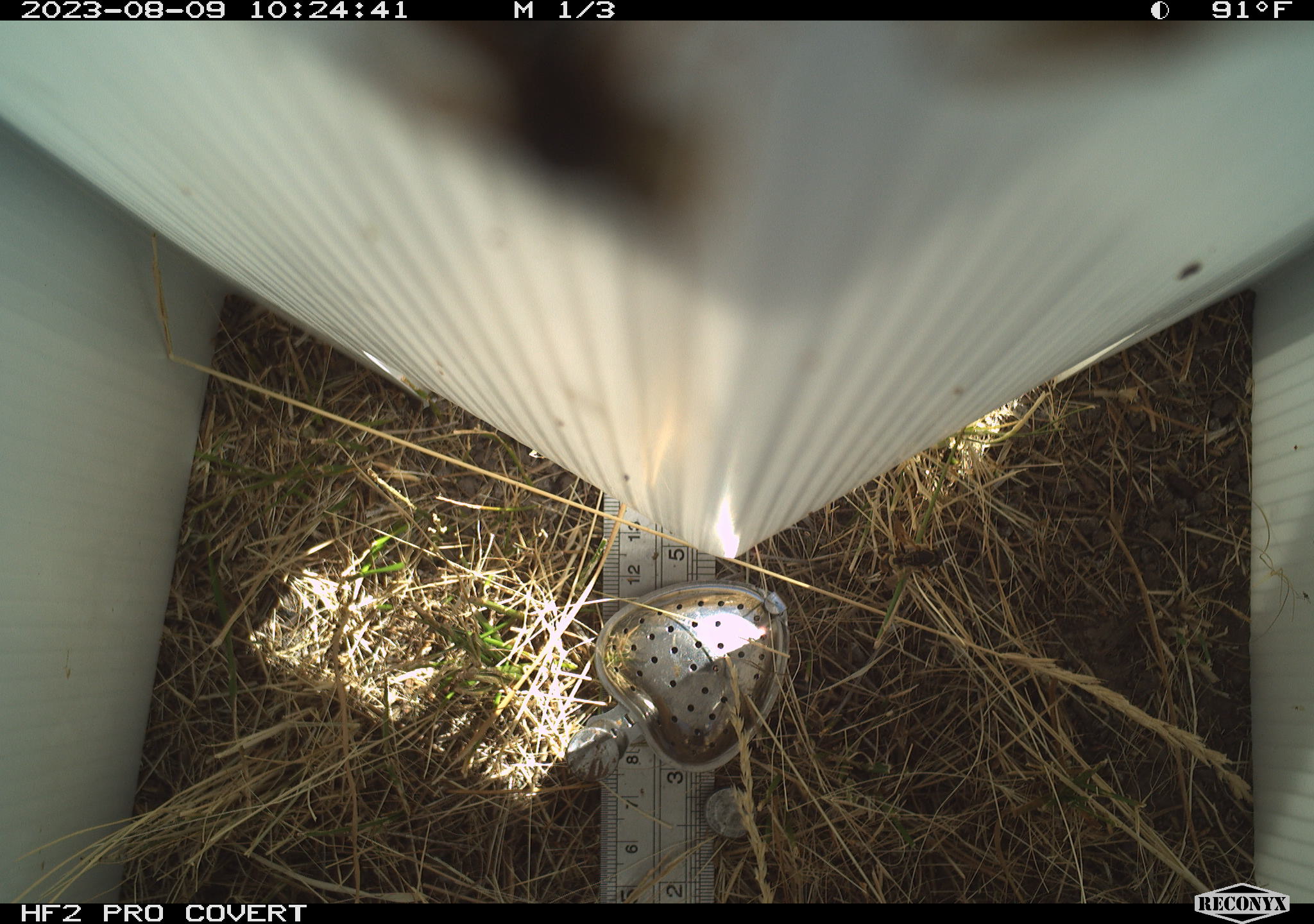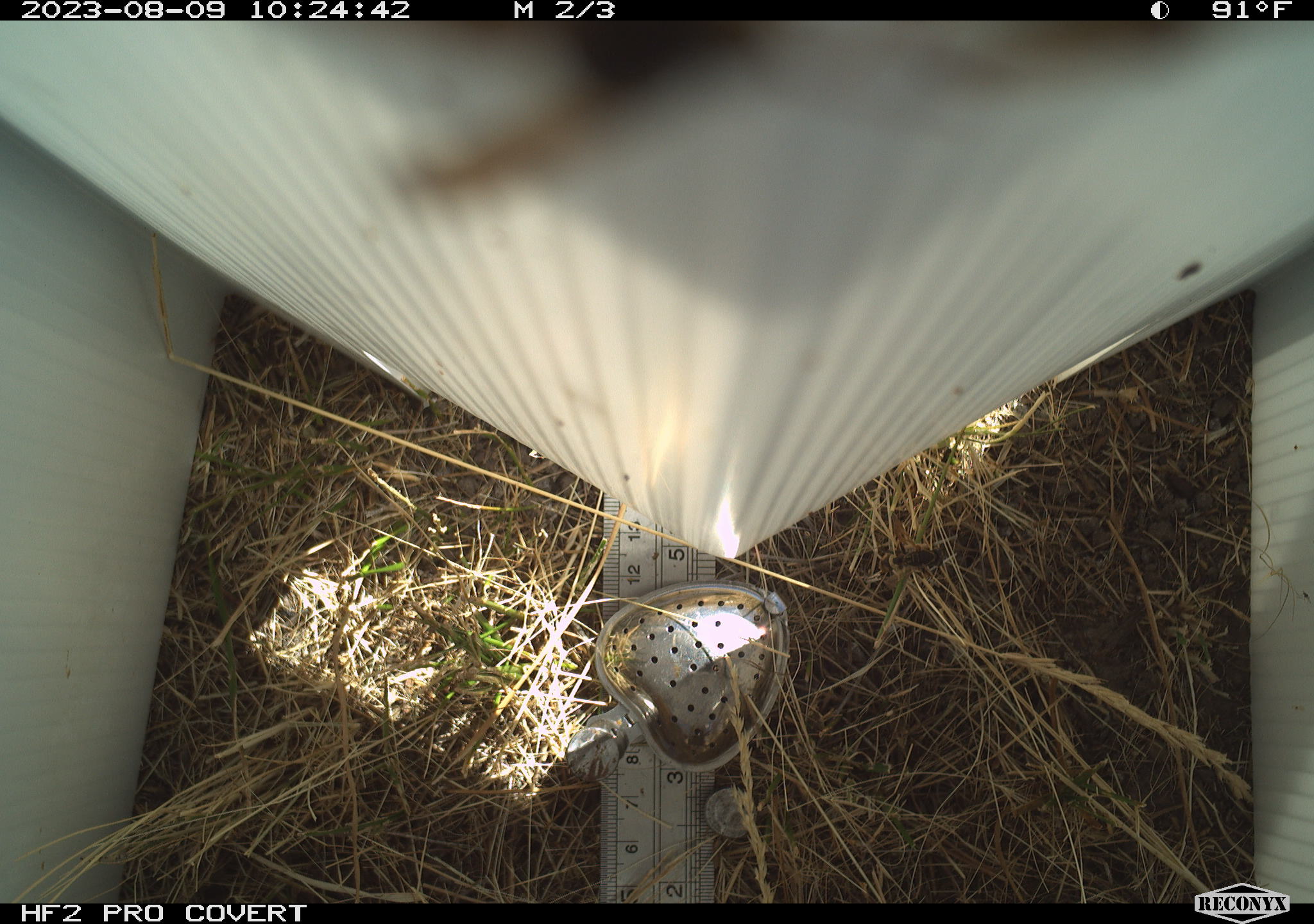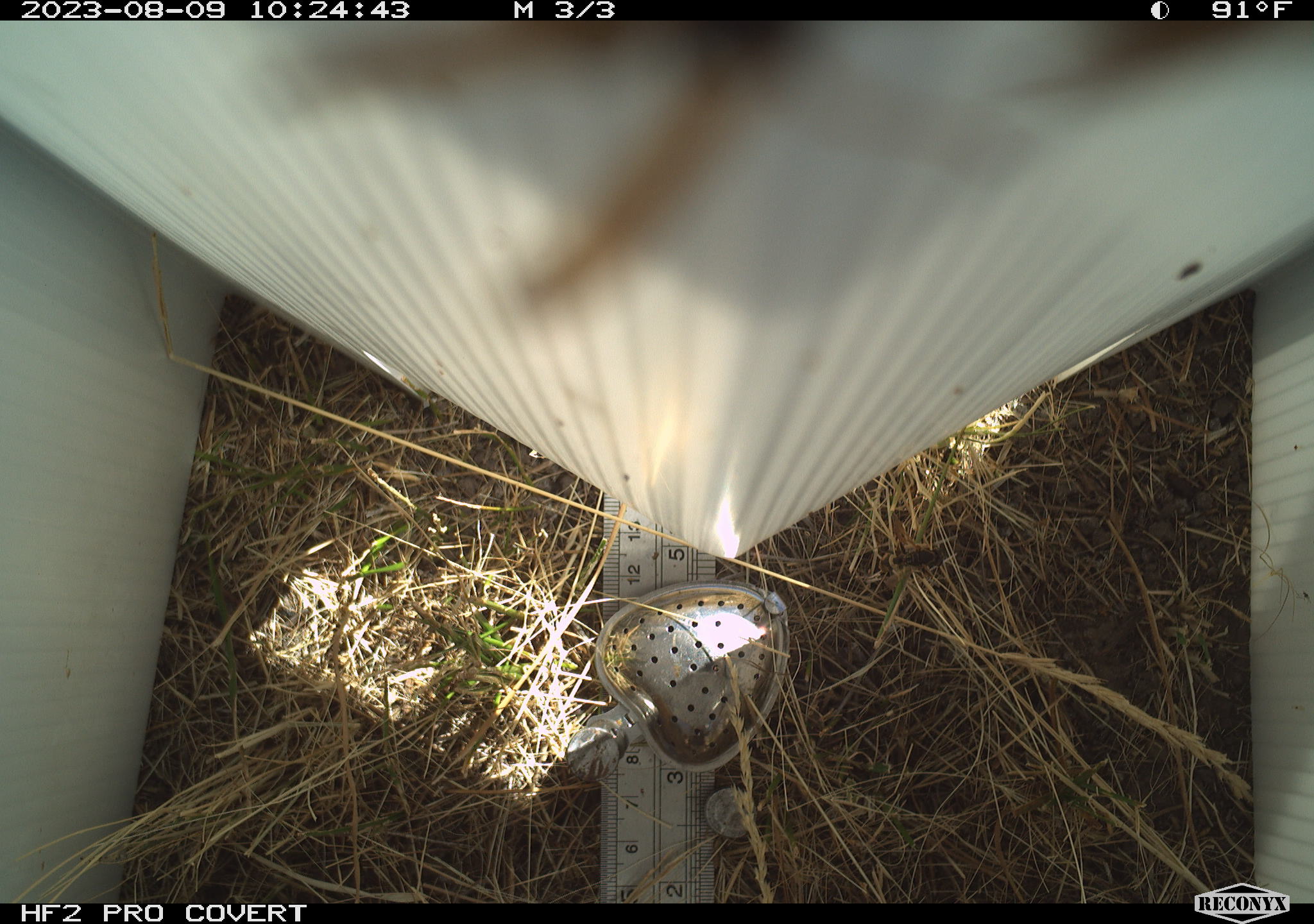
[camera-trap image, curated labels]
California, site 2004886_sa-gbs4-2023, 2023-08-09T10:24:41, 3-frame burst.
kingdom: Animalia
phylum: Arthropoda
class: Insecta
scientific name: Insecta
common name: insect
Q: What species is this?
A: Insect (Insecta).